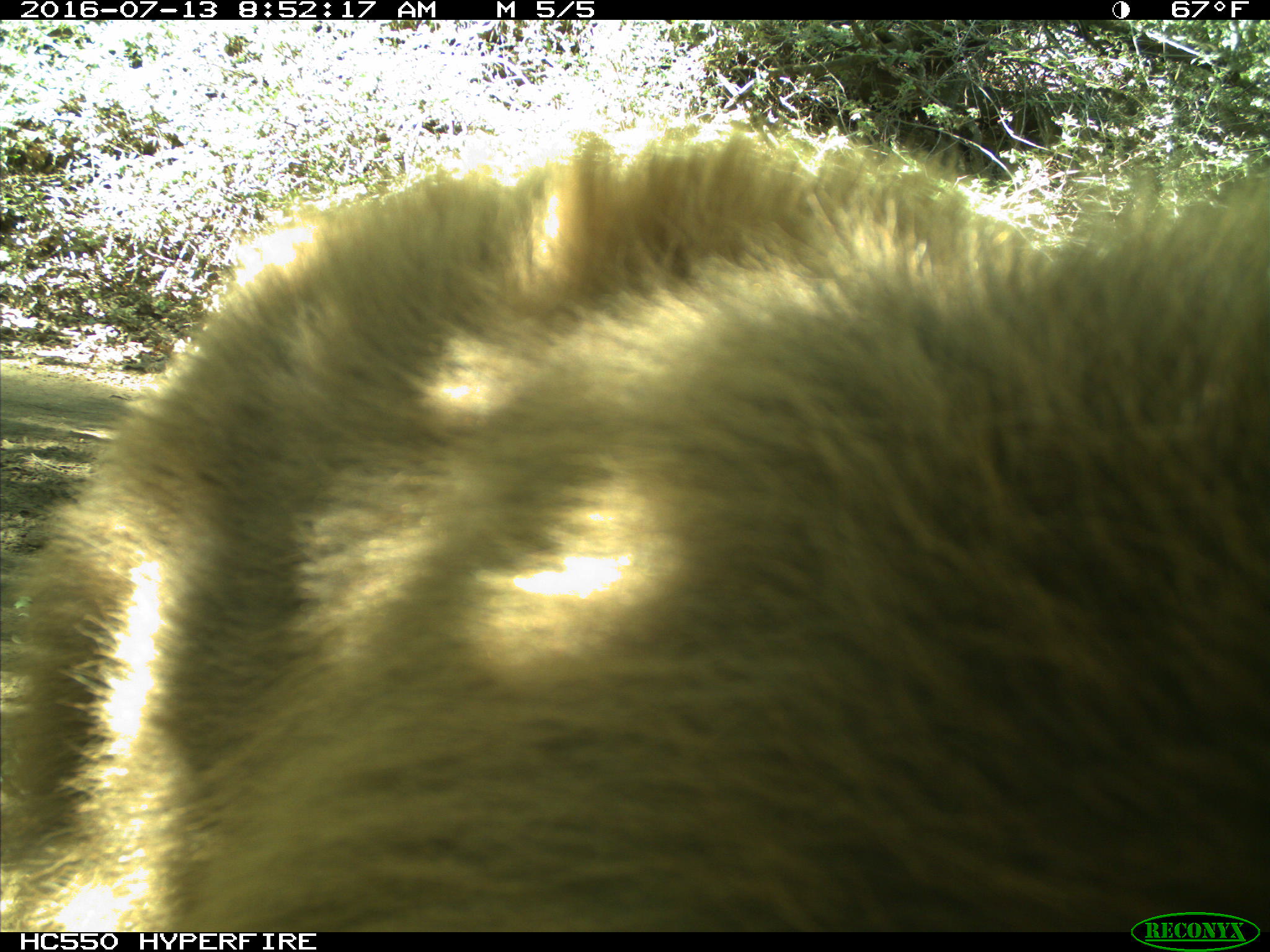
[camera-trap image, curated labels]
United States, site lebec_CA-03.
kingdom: Animalia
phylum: Chordata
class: Mammalia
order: Carnivora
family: Ursidae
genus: Ursus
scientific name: Ursus americanus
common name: american black bear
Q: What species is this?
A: Ursus americanus (american black bear).